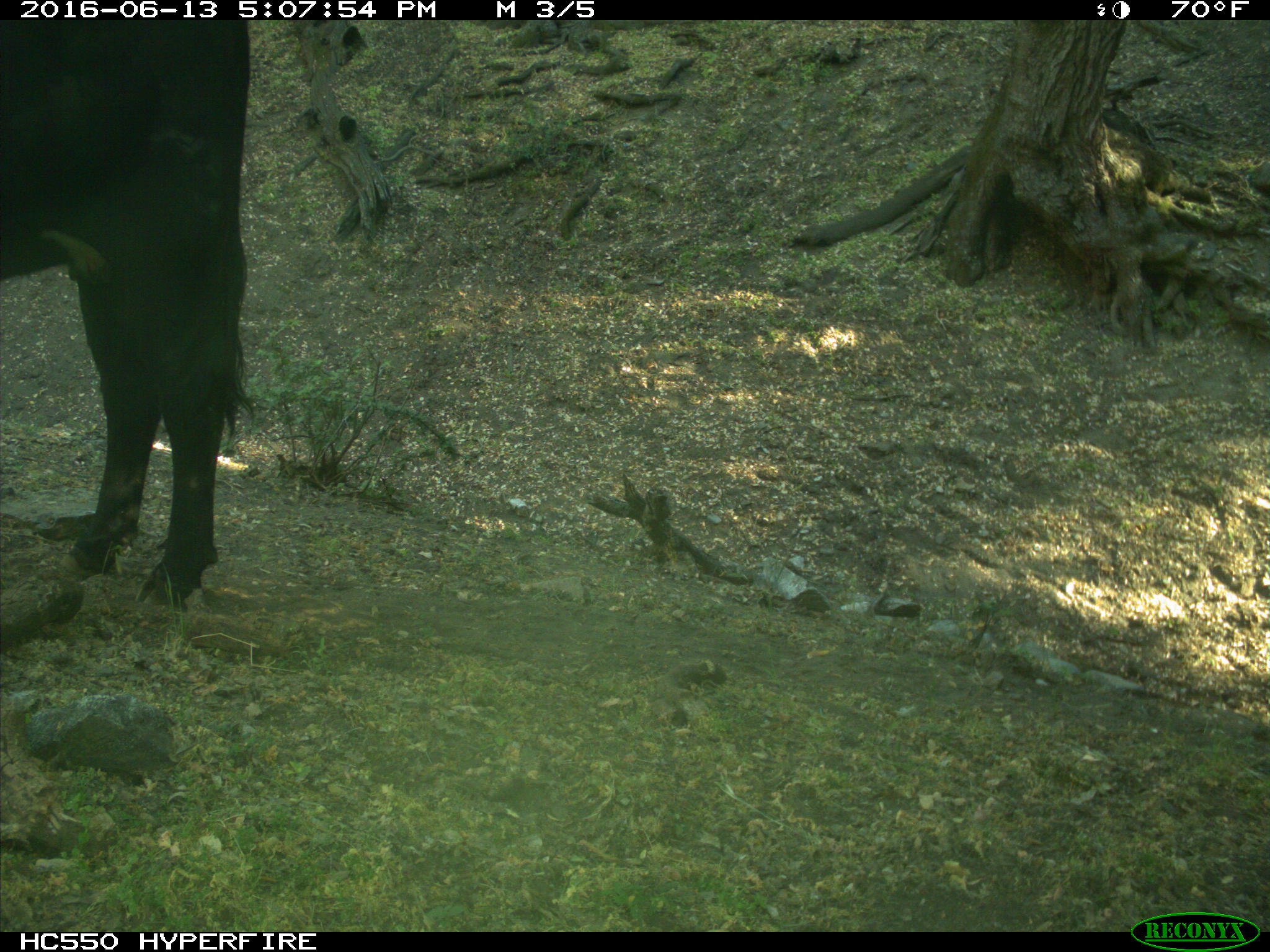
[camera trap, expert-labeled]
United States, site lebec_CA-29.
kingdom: Animalia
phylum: Chordata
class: Mammalia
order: Artiodactyla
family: Bovidae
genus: Bos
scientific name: Bos taurus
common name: domestic cow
Bos taurus (domestic cow).